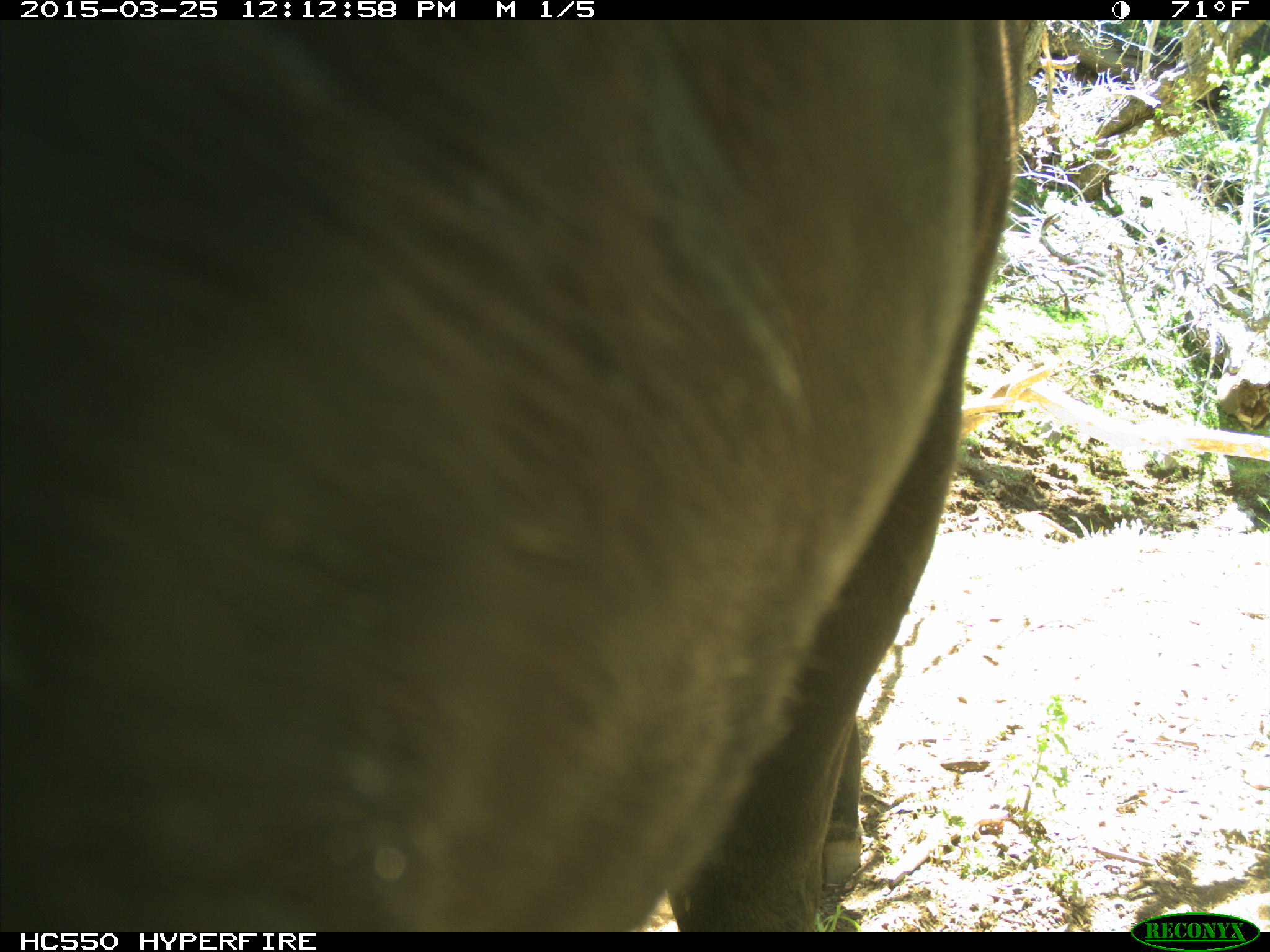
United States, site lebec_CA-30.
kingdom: Animalia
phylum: Chordata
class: Mammalia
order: Artiodactyla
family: Bovidae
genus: Bos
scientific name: Bos taurus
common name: domestic cow